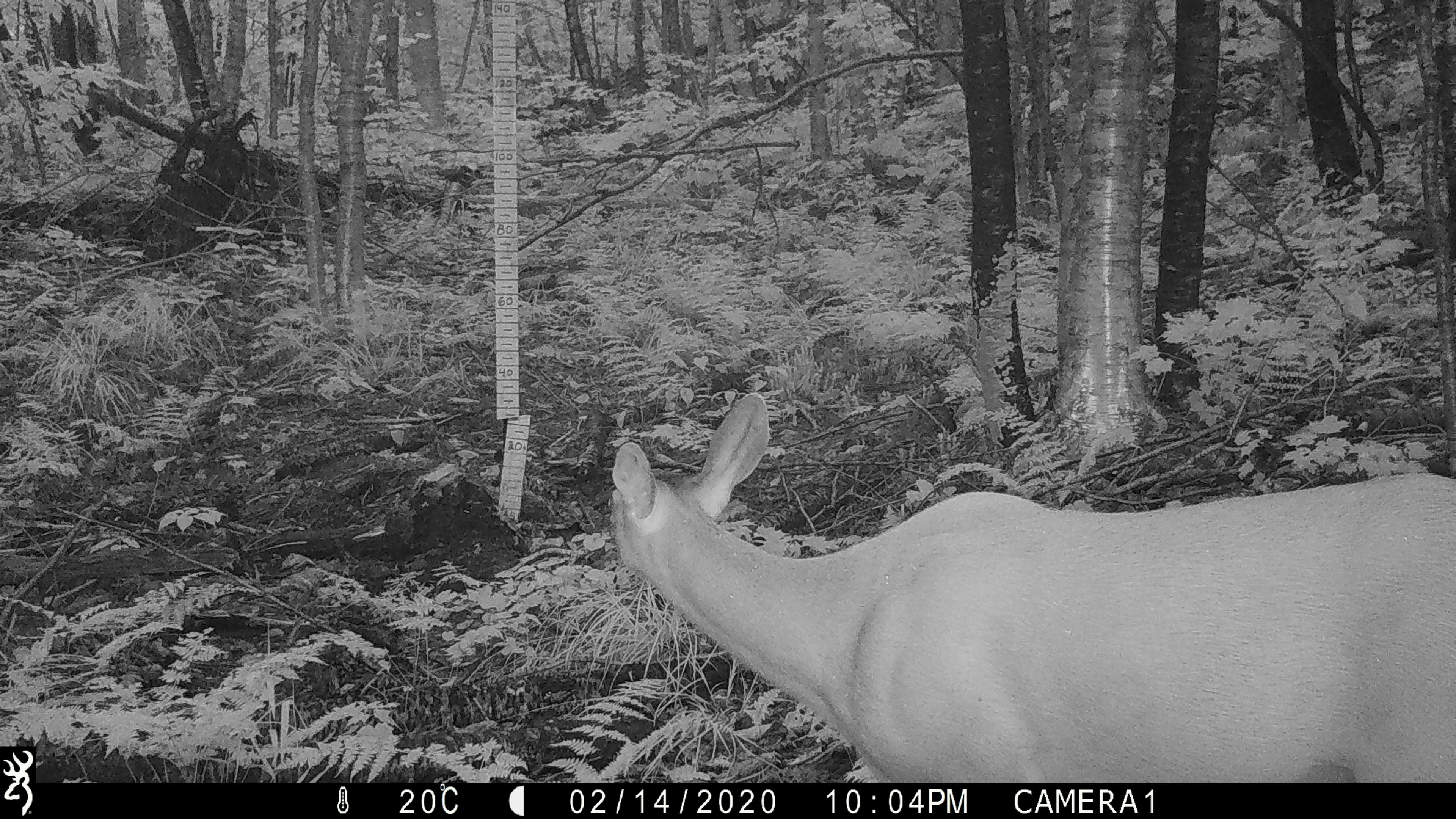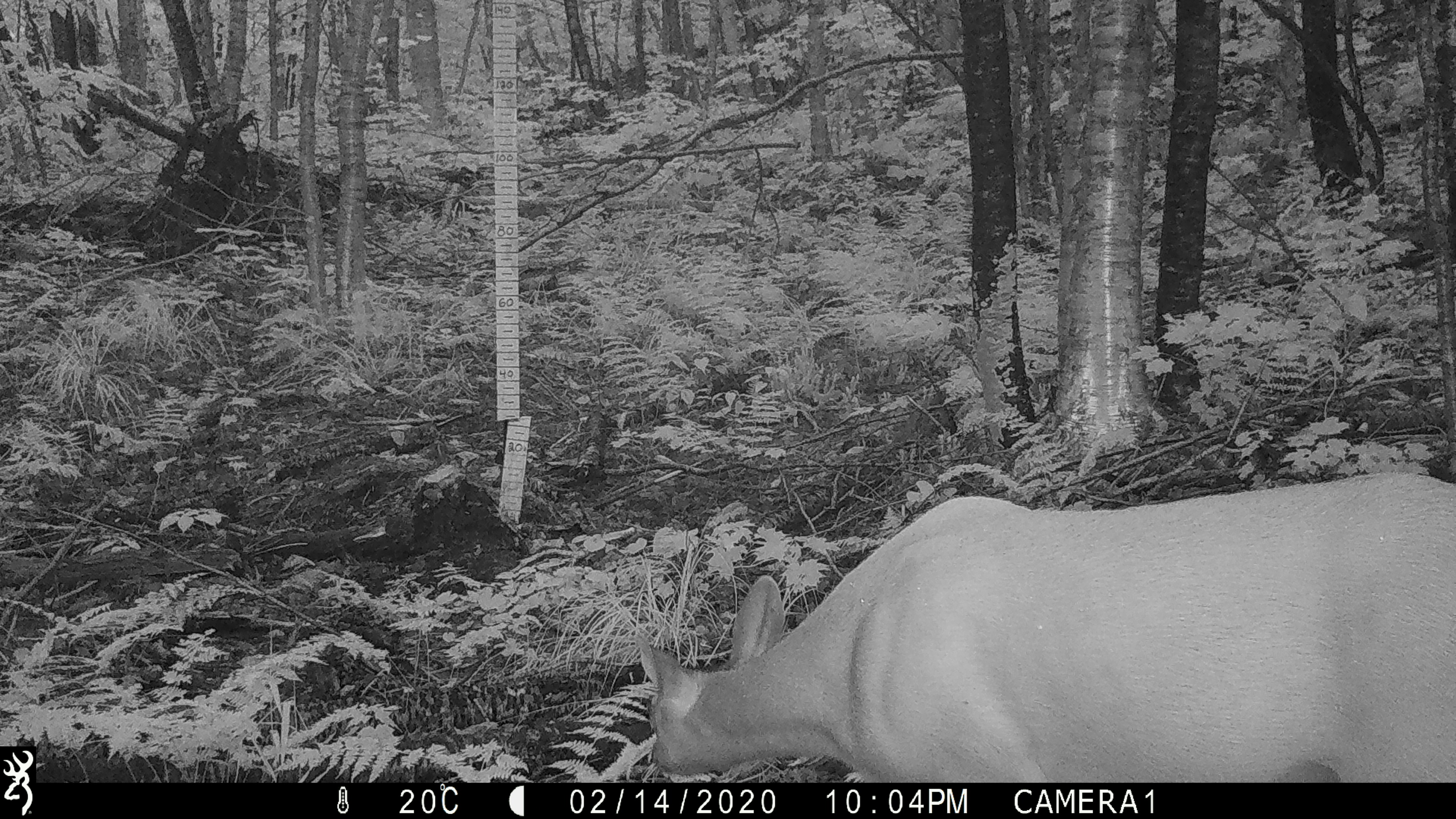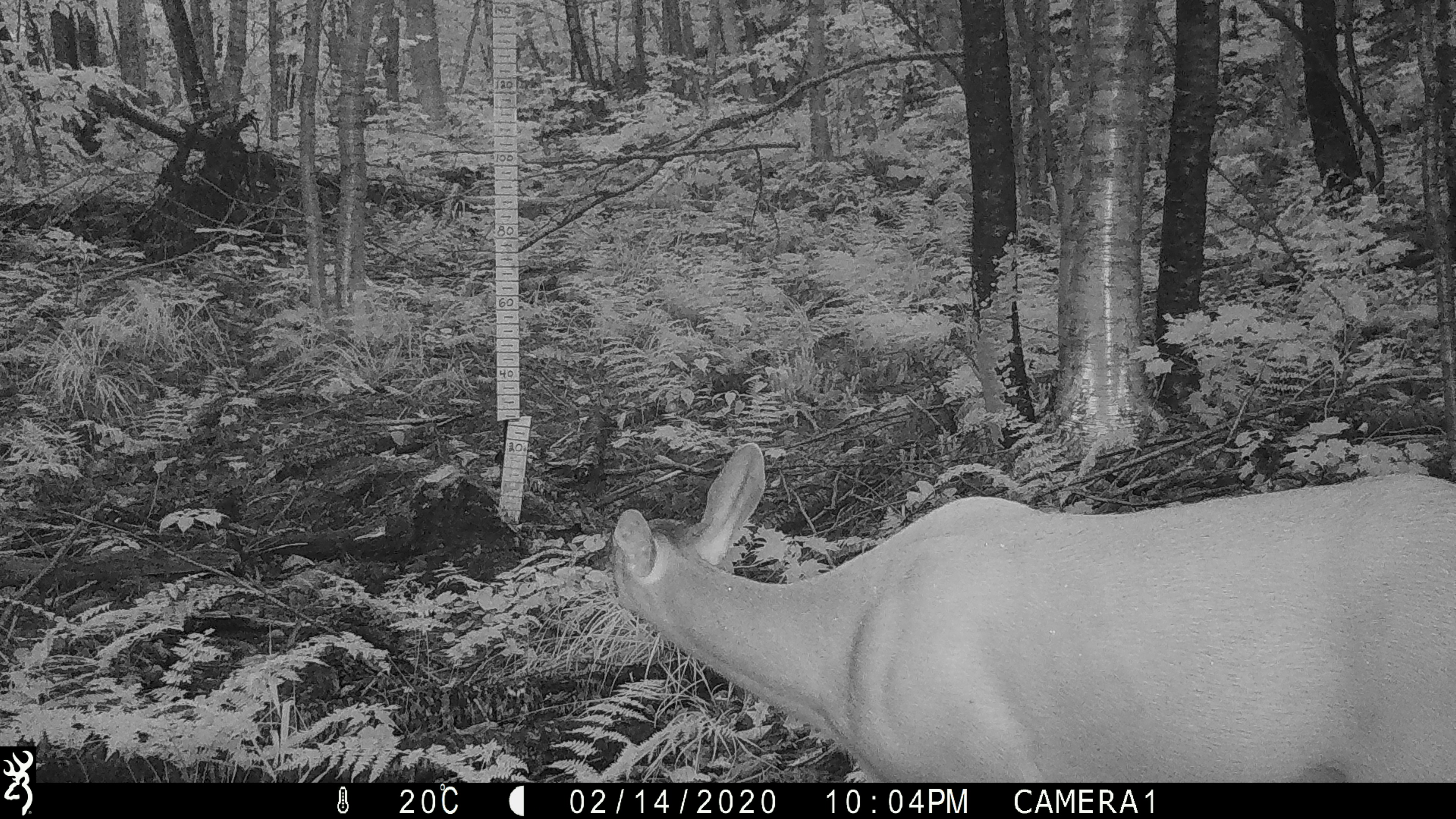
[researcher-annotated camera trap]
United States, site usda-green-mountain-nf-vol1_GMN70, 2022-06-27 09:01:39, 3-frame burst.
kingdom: Animalia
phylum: Chordata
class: Mammalia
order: Artiodactyla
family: Cervidae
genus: Odocoileus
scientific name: Odocoileus virginianus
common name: white-tailed deer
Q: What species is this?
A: White-tailed deer (Odocoileus virginianus).